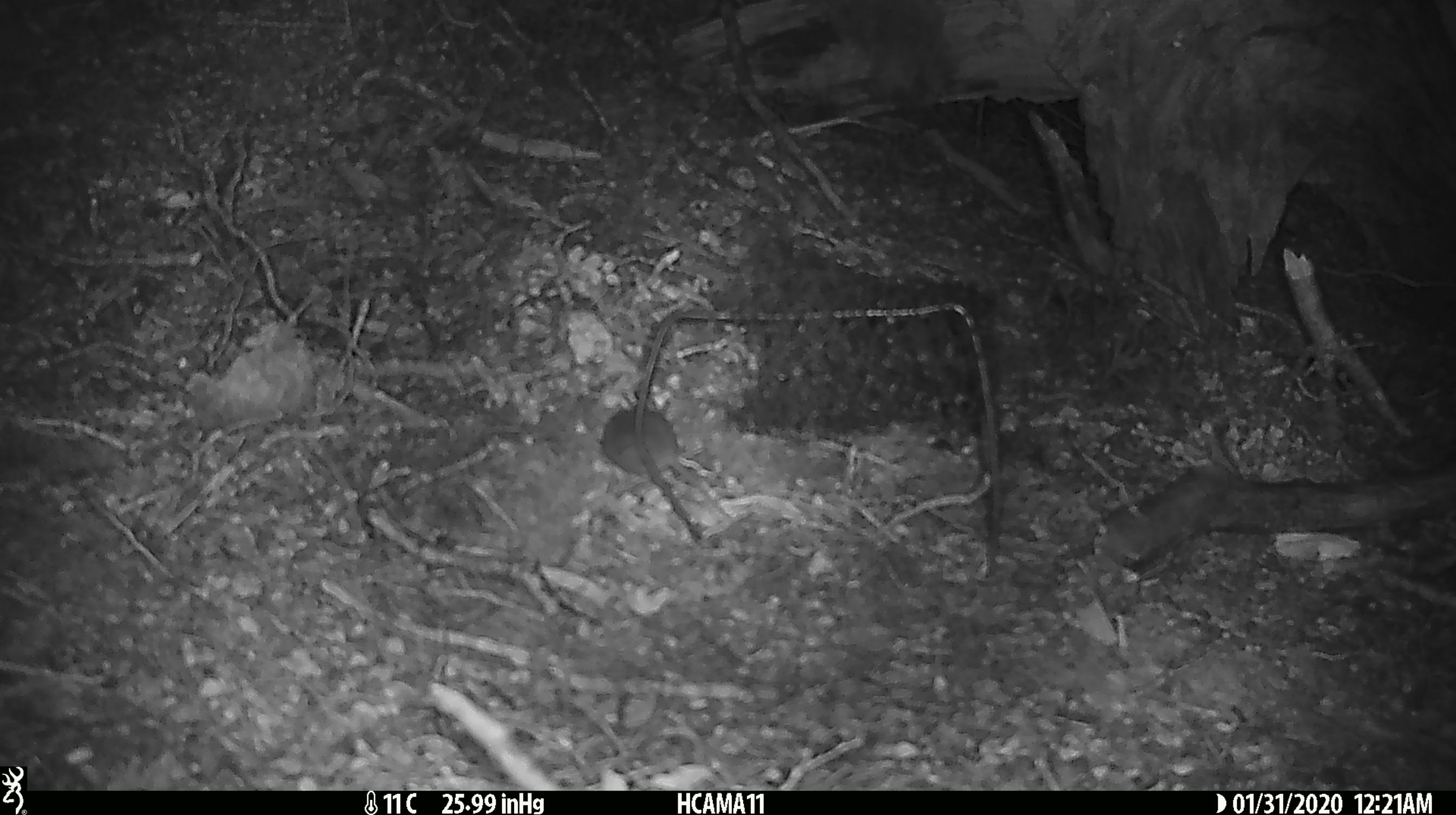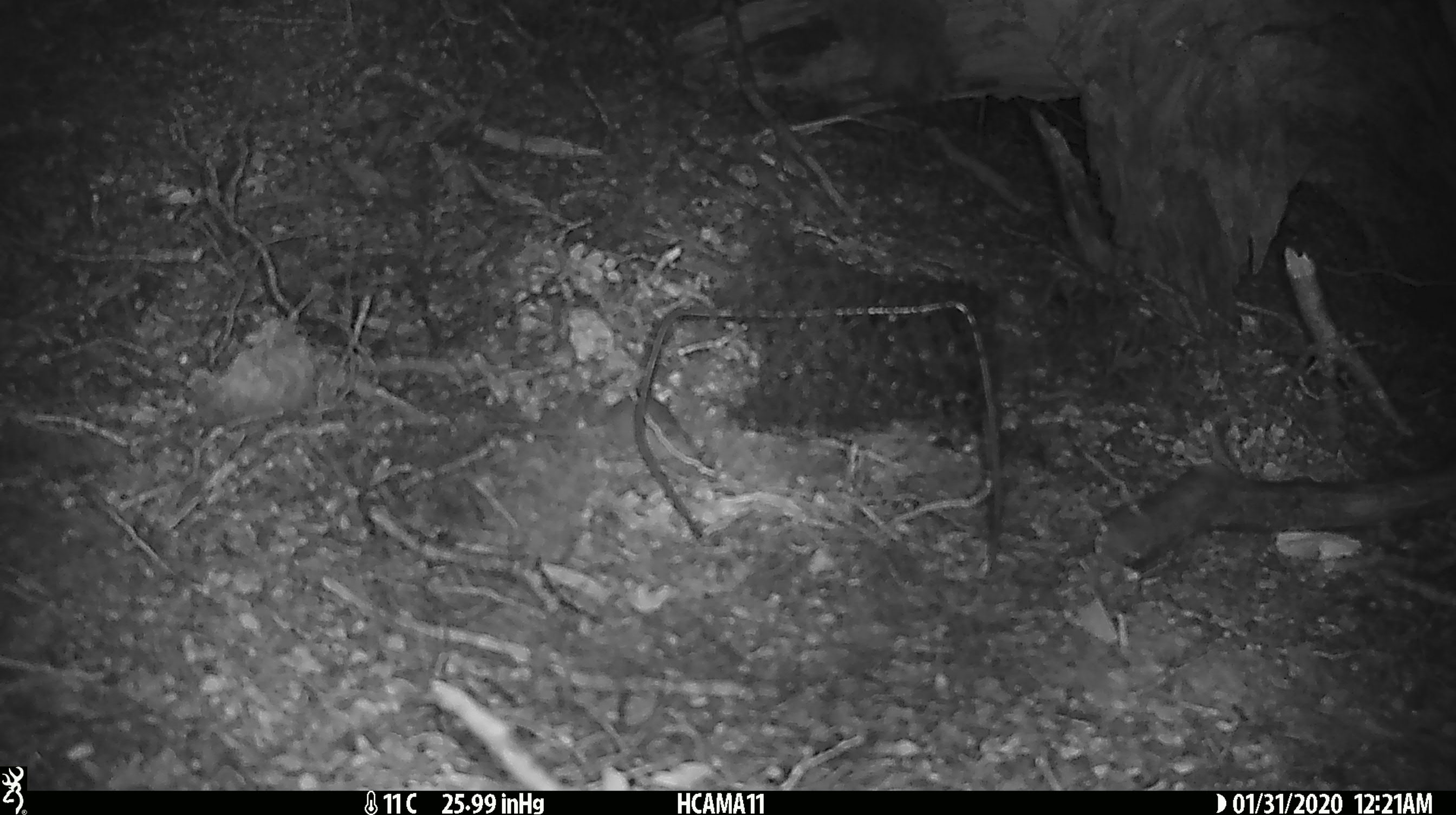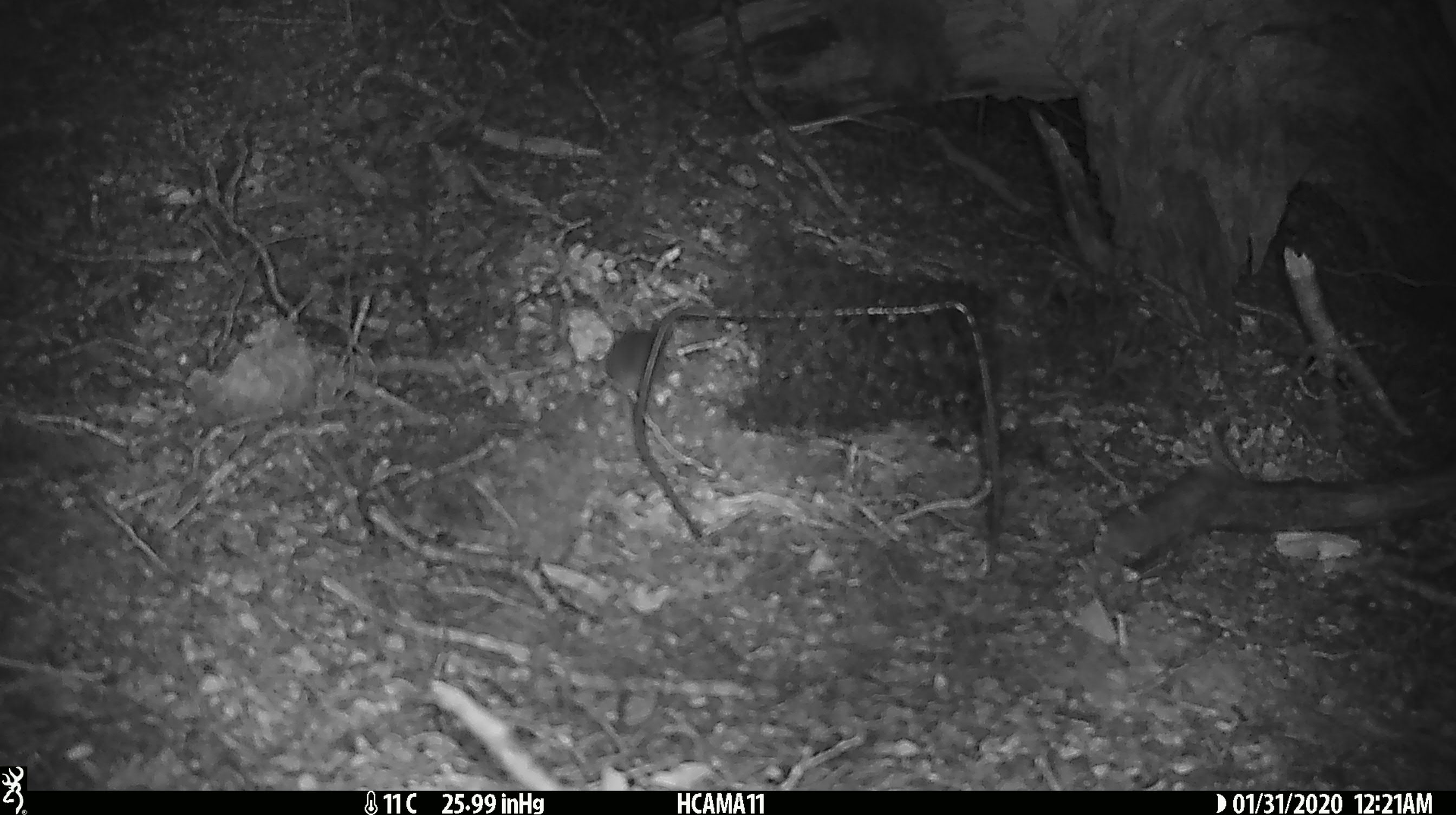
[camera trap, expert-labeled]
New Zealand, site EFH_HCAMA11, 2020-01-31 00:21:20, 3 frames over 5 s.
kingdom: Animalia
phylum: Chordata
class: Mammalia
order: Rodentia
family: Muridae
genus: Mus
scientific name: Mus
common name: mouse